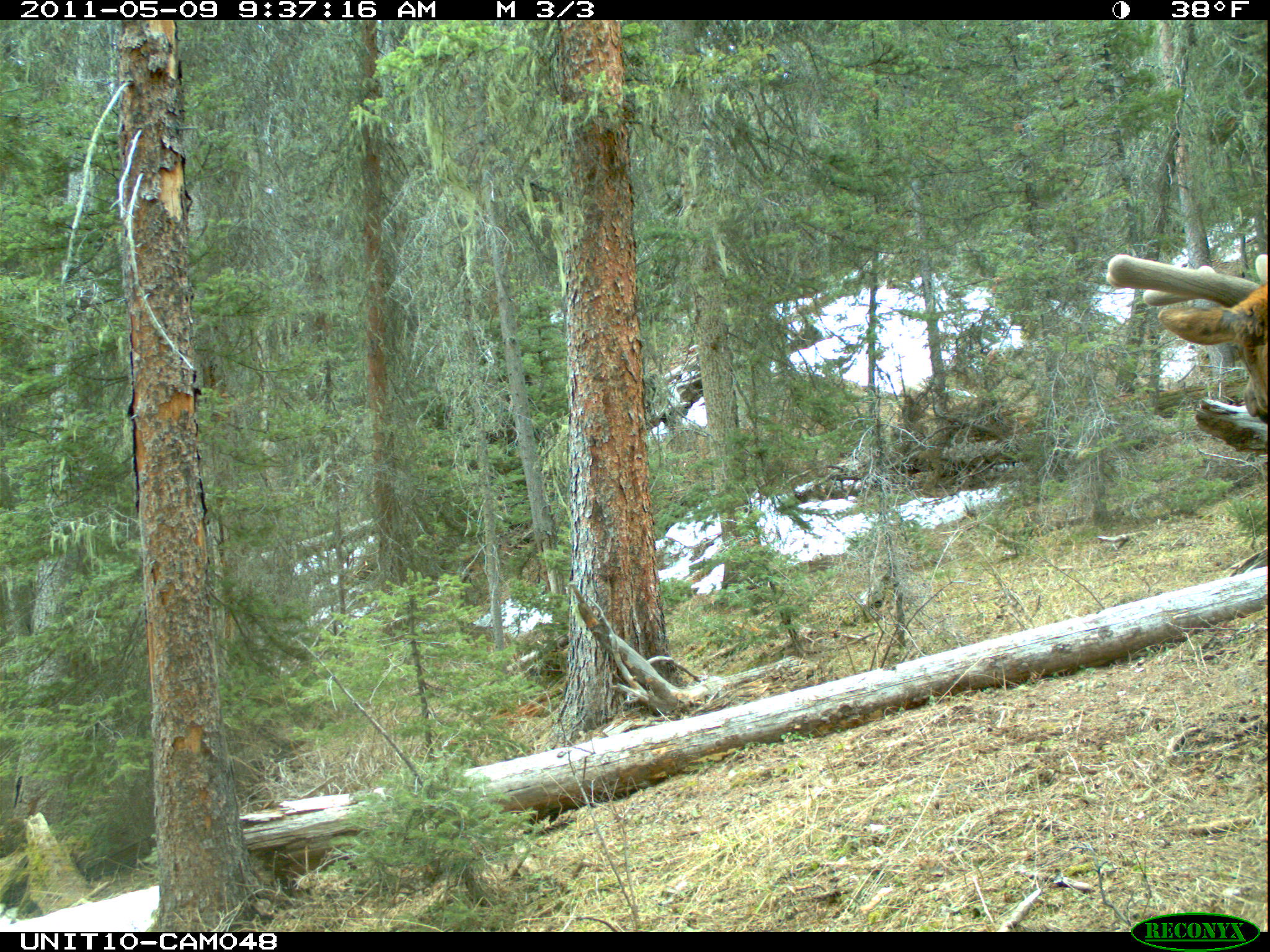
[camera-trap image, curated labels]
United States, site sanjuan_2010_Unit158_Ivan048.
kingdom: Animalia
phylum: Chordata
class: Mammalia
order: Artiodactyla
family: Cervidae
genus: Cervus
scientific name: Cervus elaphus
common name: red deer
Cervus elaphus (red deer).